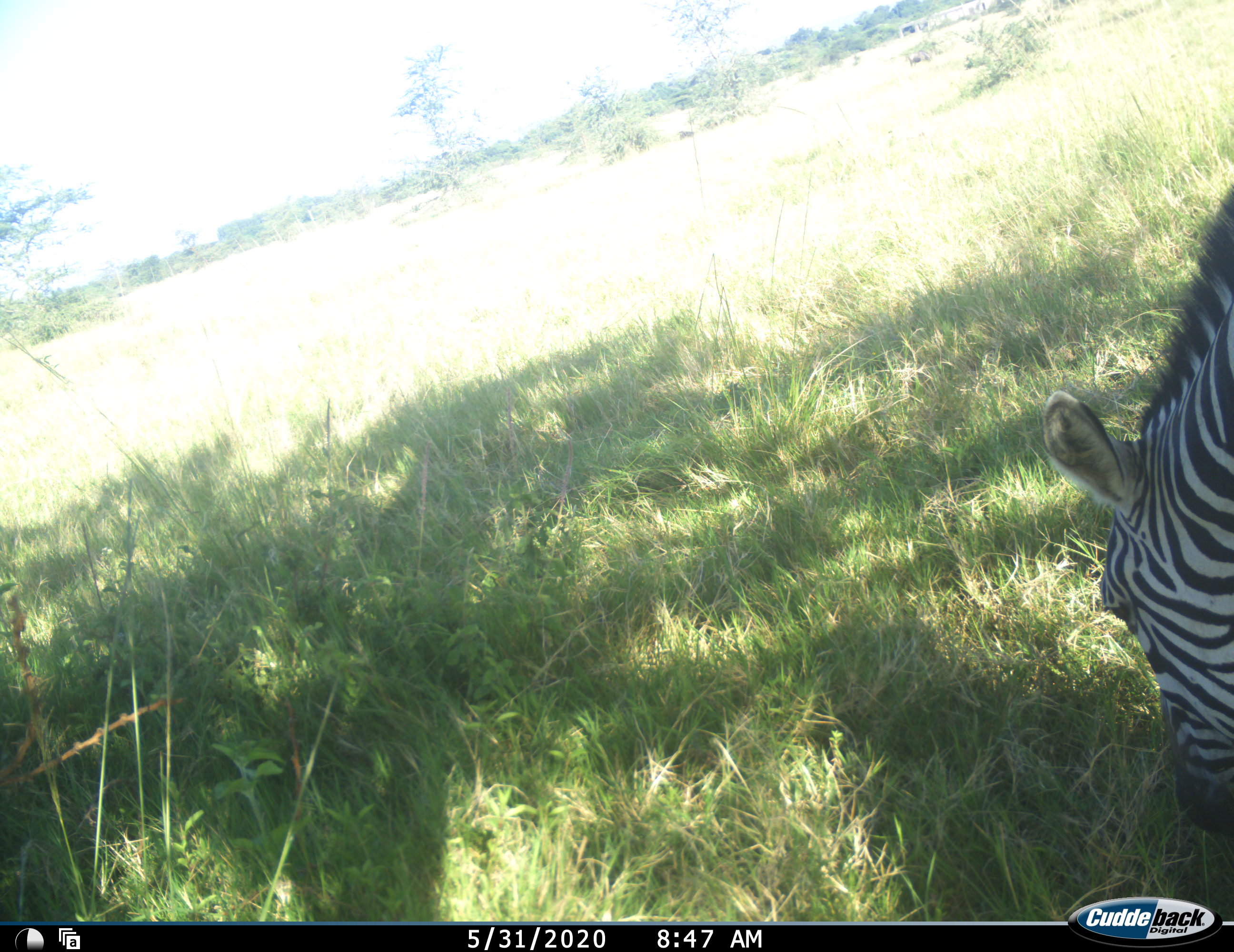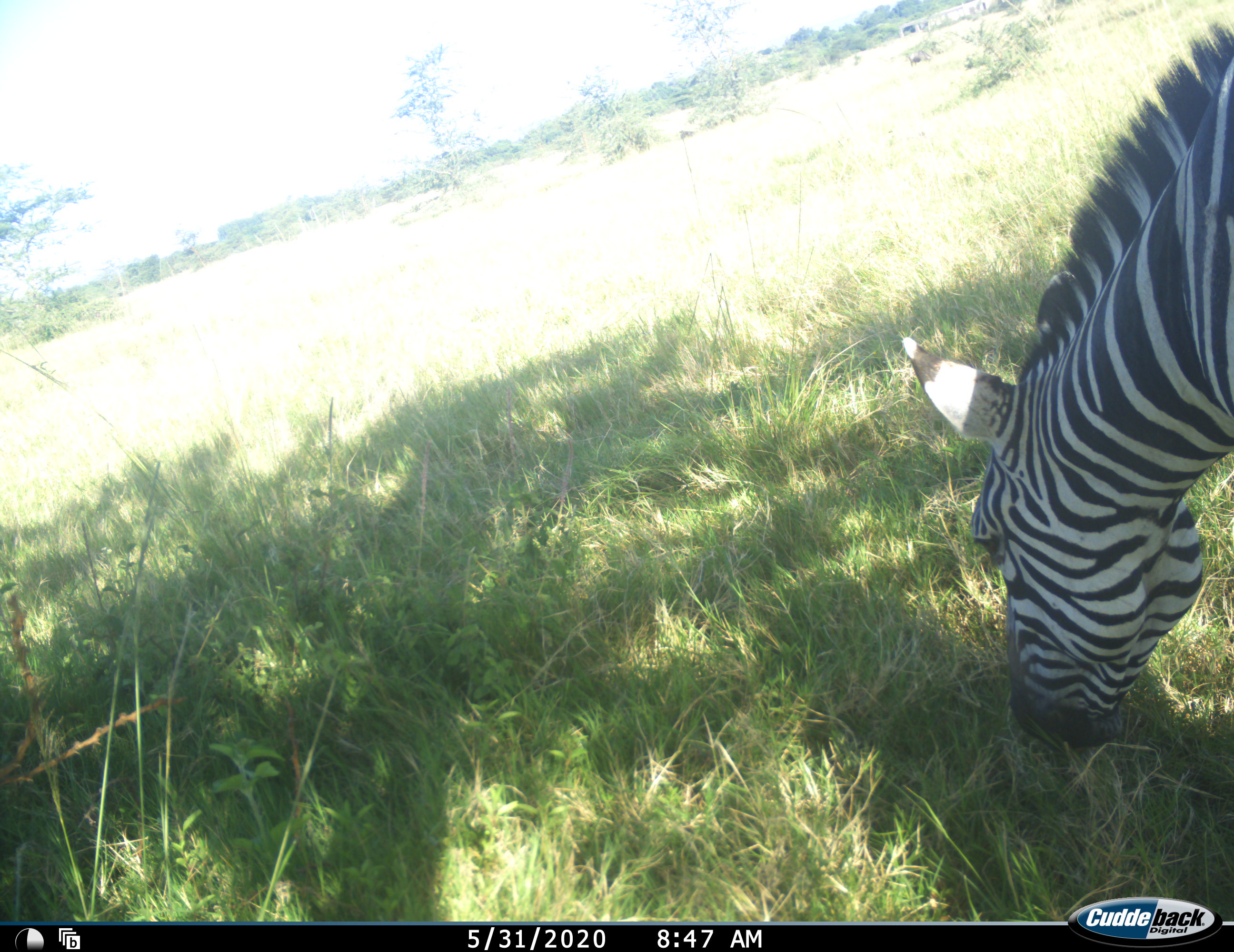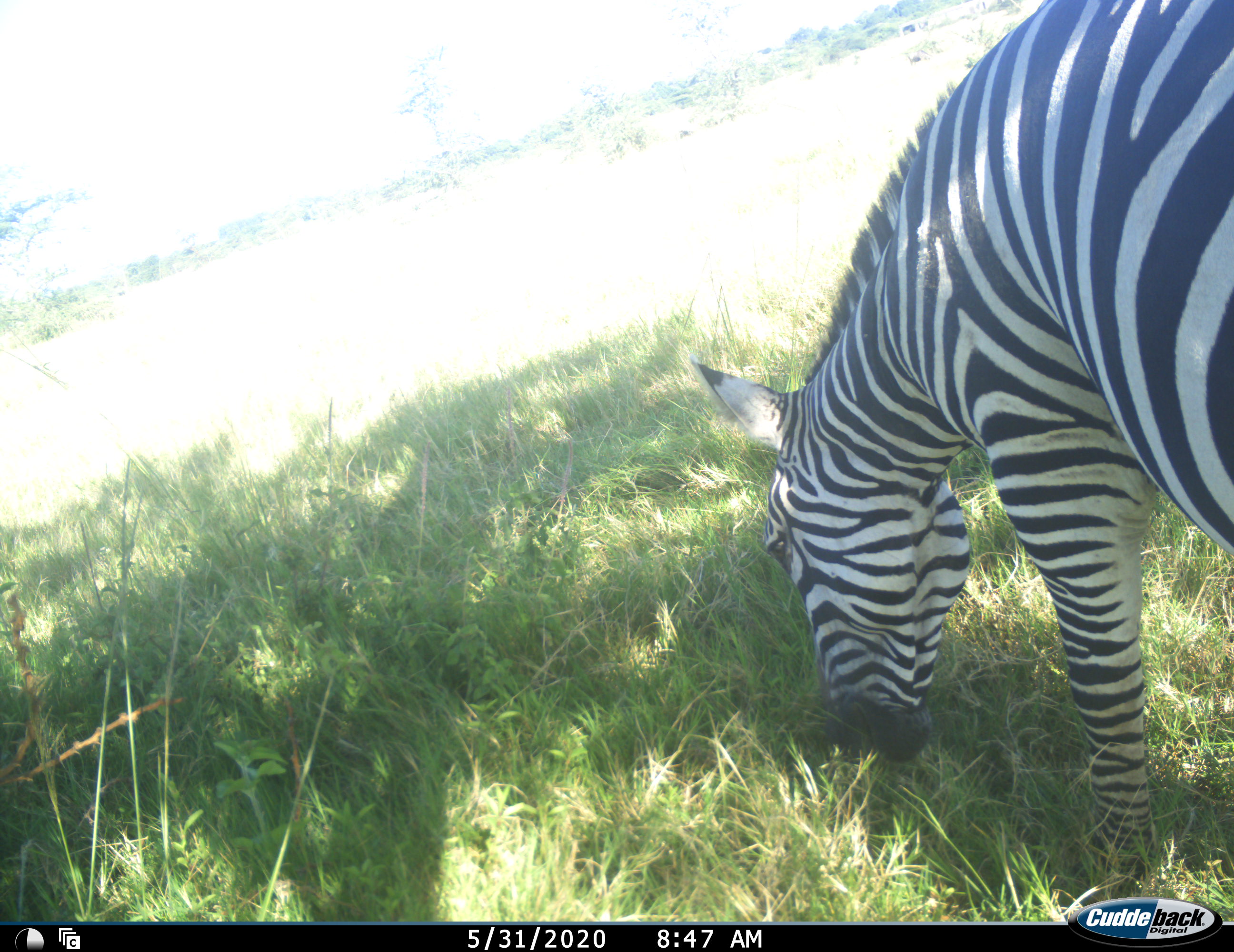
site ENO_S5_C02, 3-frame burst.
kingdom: Animalia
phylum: Chordata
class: Mammalia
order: Perissodactyla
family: Equidae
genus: Equus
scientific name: Equus quagga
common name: plains zebra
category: zebraplains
Zebraplains (plains zebra) (Equus quagga), count 1. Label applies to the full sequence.